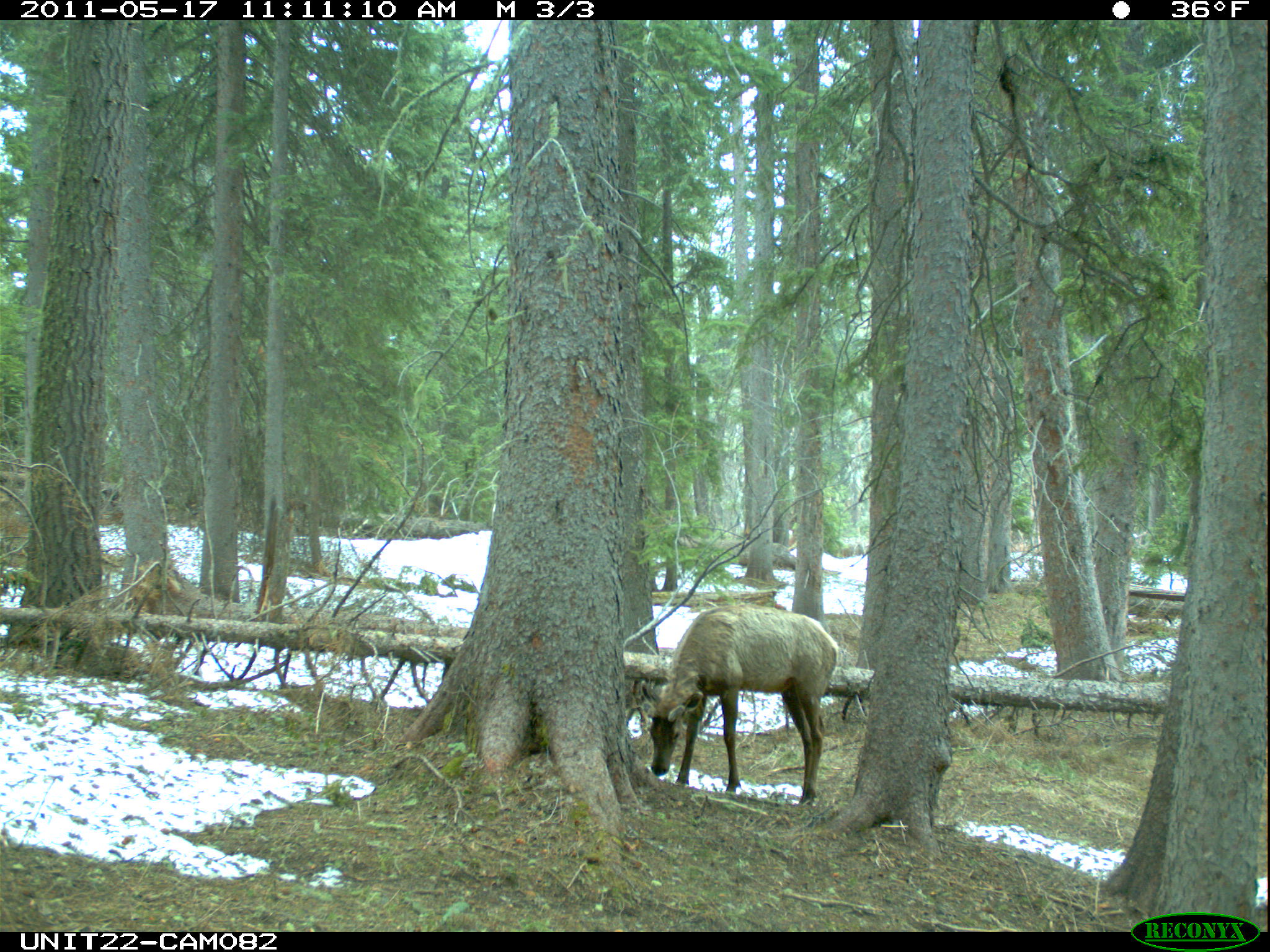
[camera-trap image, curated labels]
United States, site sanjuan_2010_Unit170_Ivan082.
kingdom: Animalia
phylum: Chordata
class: Mammalia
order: Artiodactyla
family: Cervidae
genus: Cervus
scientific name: Cervus elaphus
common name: red deer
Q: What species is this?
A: Cervus elaphus (red deer).